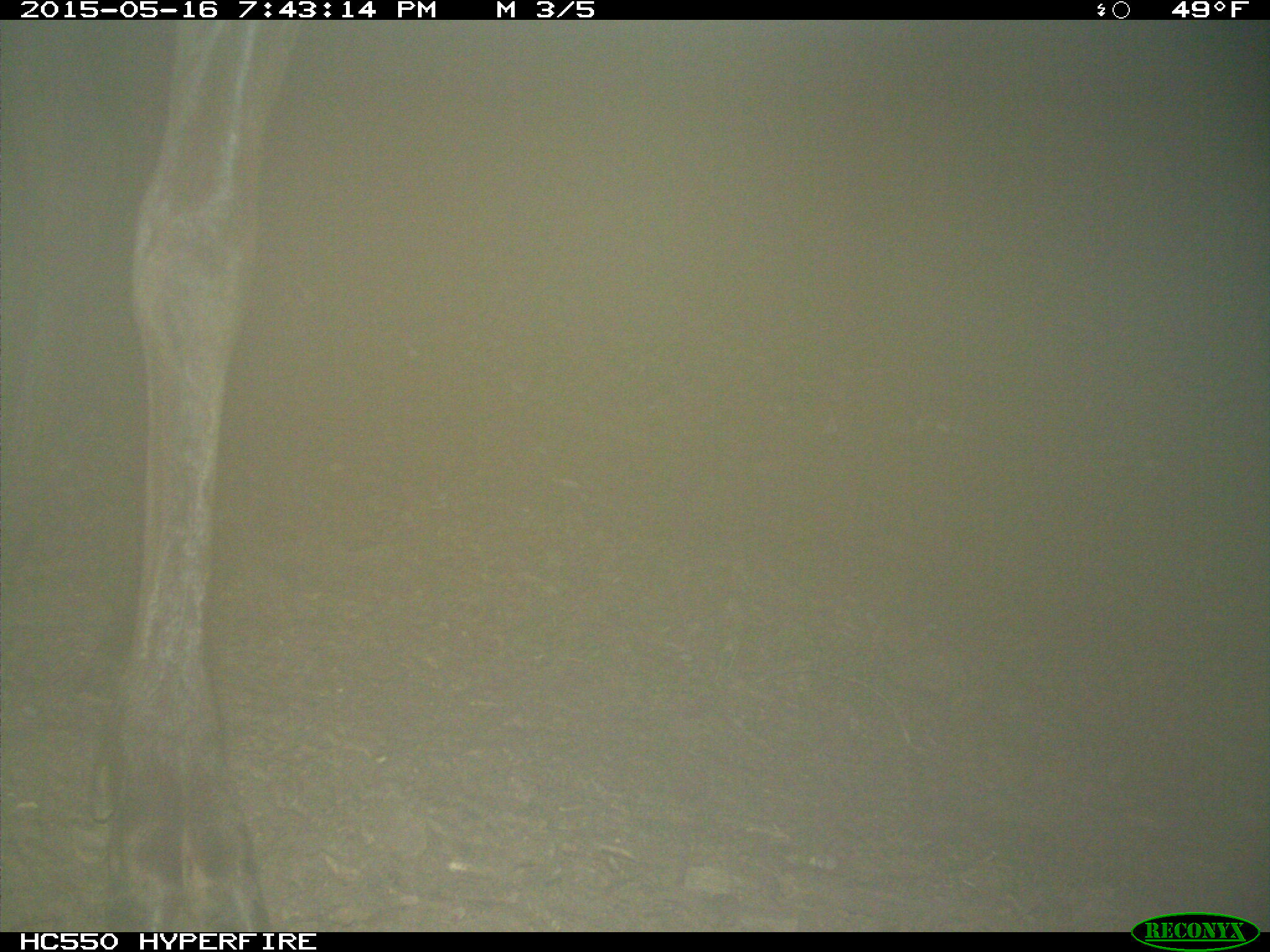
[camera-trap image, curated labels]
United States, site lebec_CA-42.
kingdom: Animalia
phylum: Chordata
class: Mammalia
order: Artiodactyla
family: Cervidae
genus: Cervus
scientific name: Cervus canadensis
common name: elk